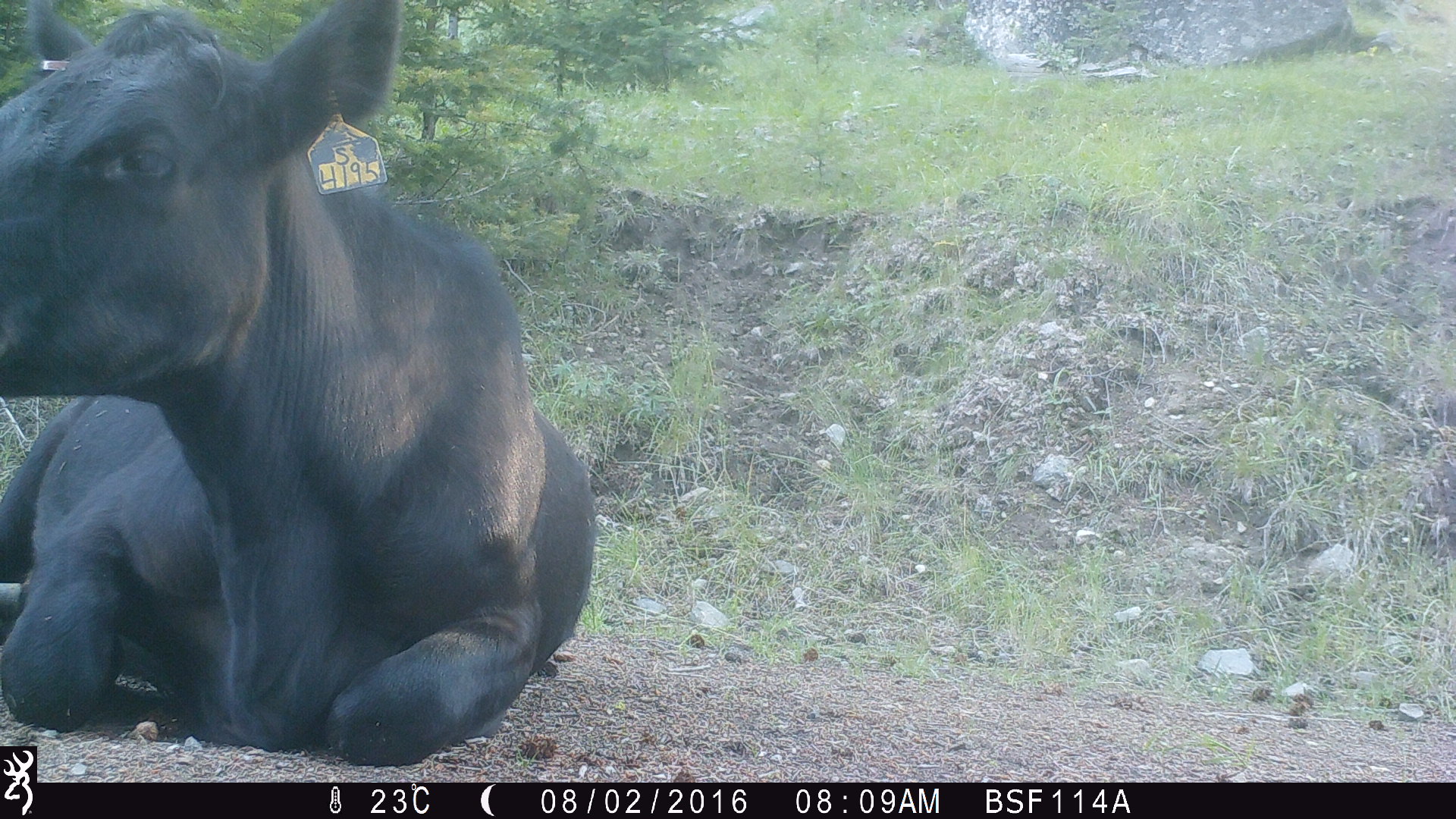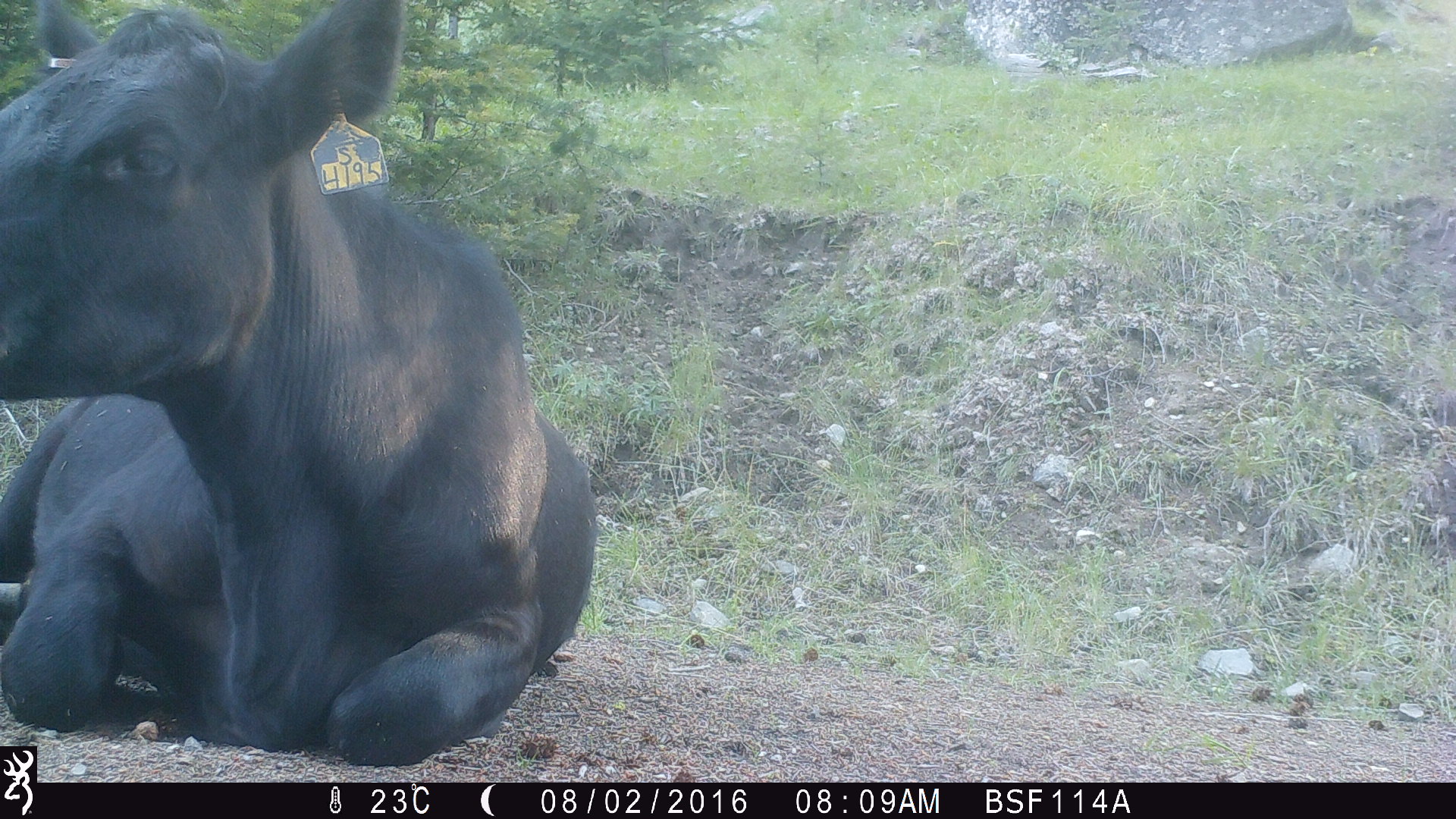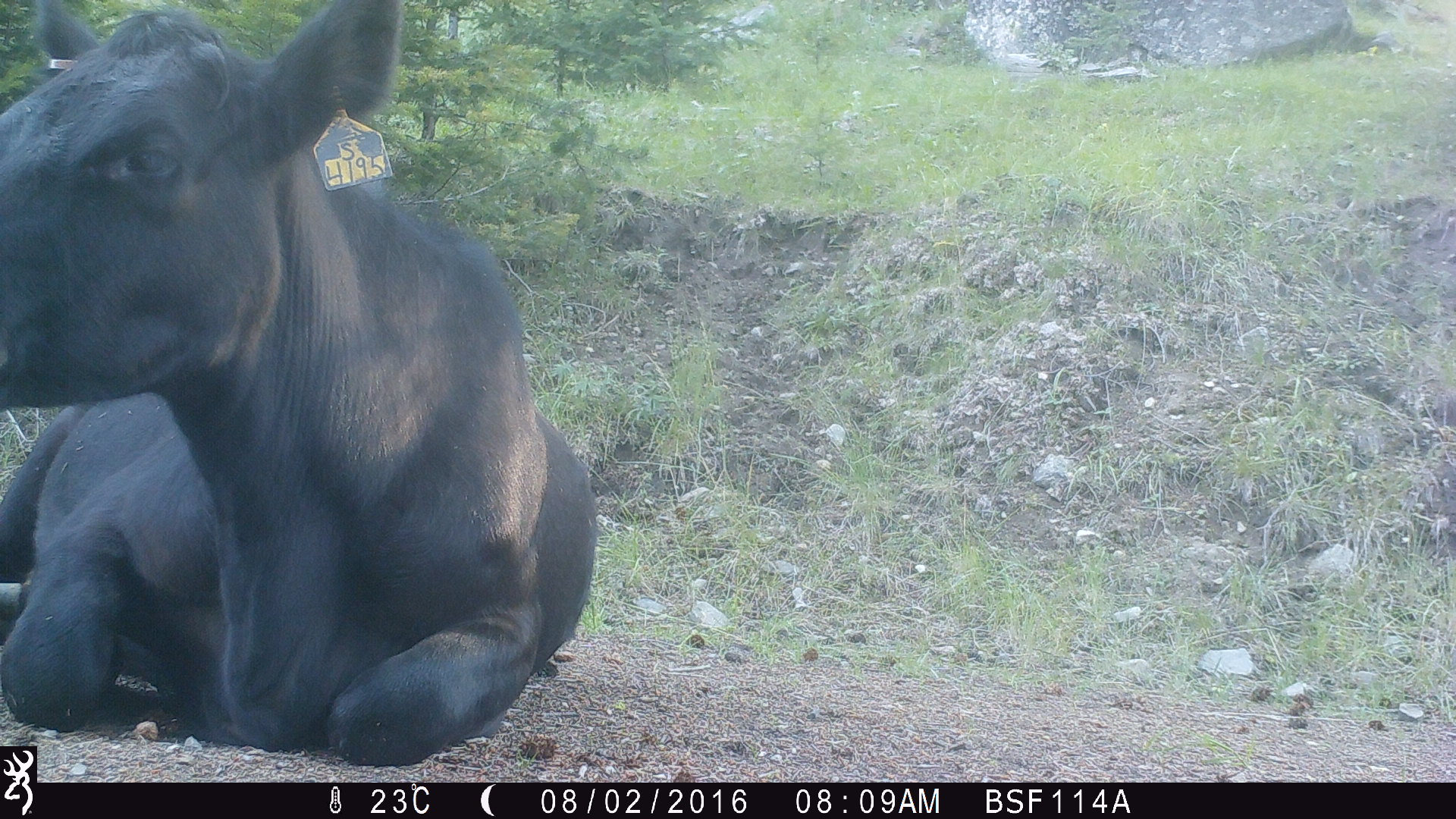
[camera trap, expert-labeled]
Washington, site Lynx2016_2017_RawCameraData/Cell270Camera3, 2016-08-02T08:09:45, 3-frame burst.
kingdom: Animalia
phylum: Chordata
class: Mammalia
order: Artiodactyla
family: Bovidae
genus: Bos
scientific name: Bos taurus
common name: domestic cattle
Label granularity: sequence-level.